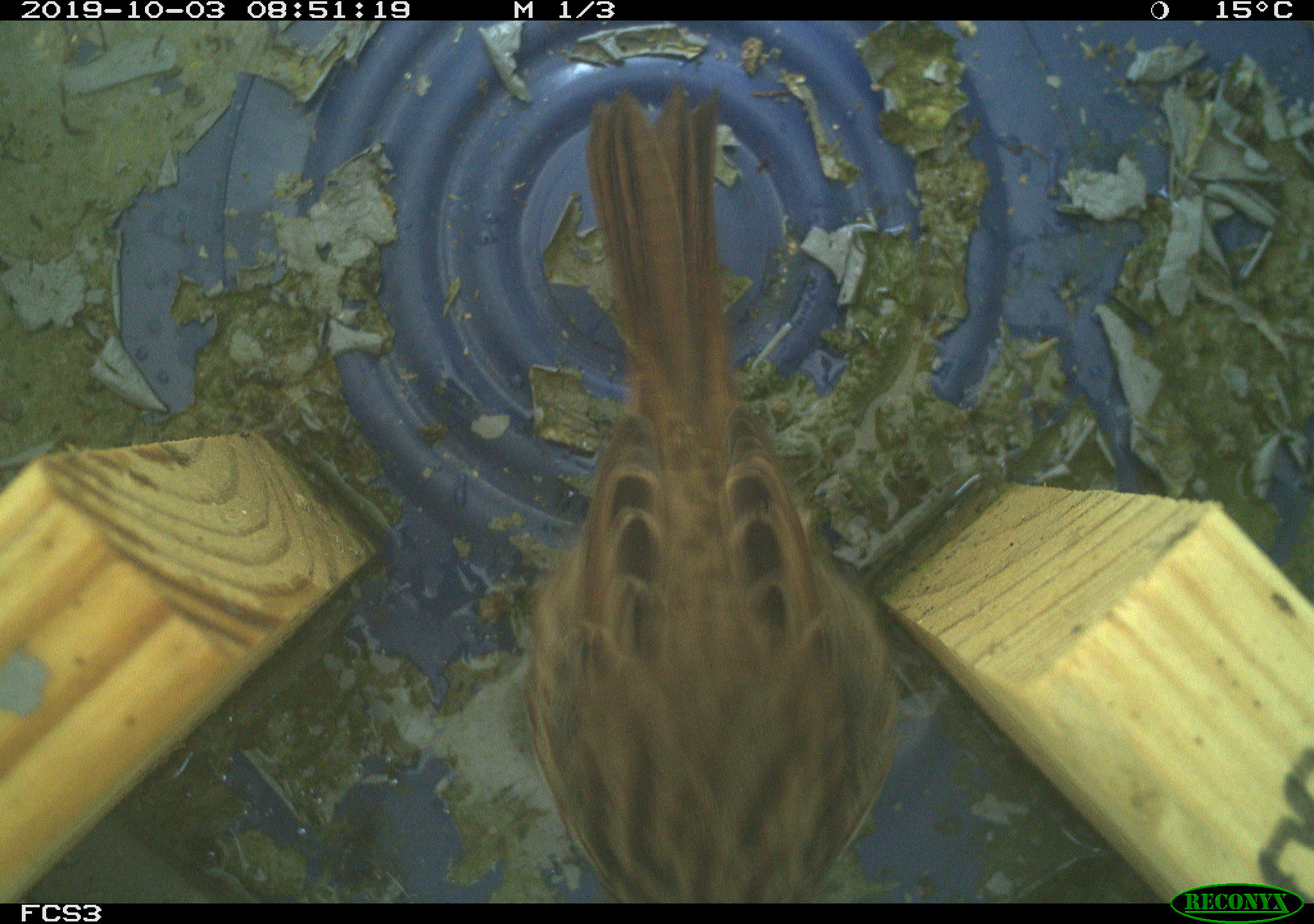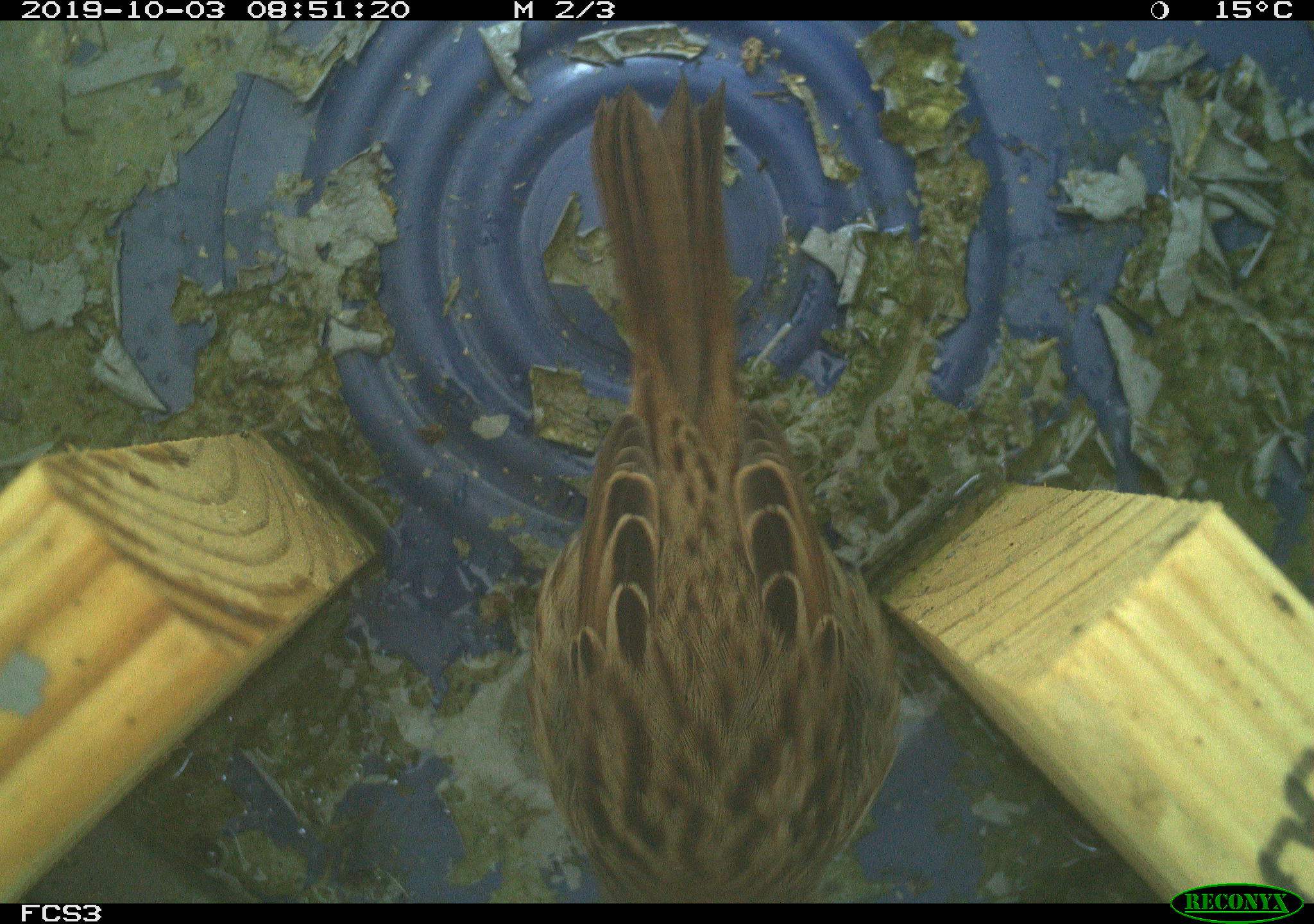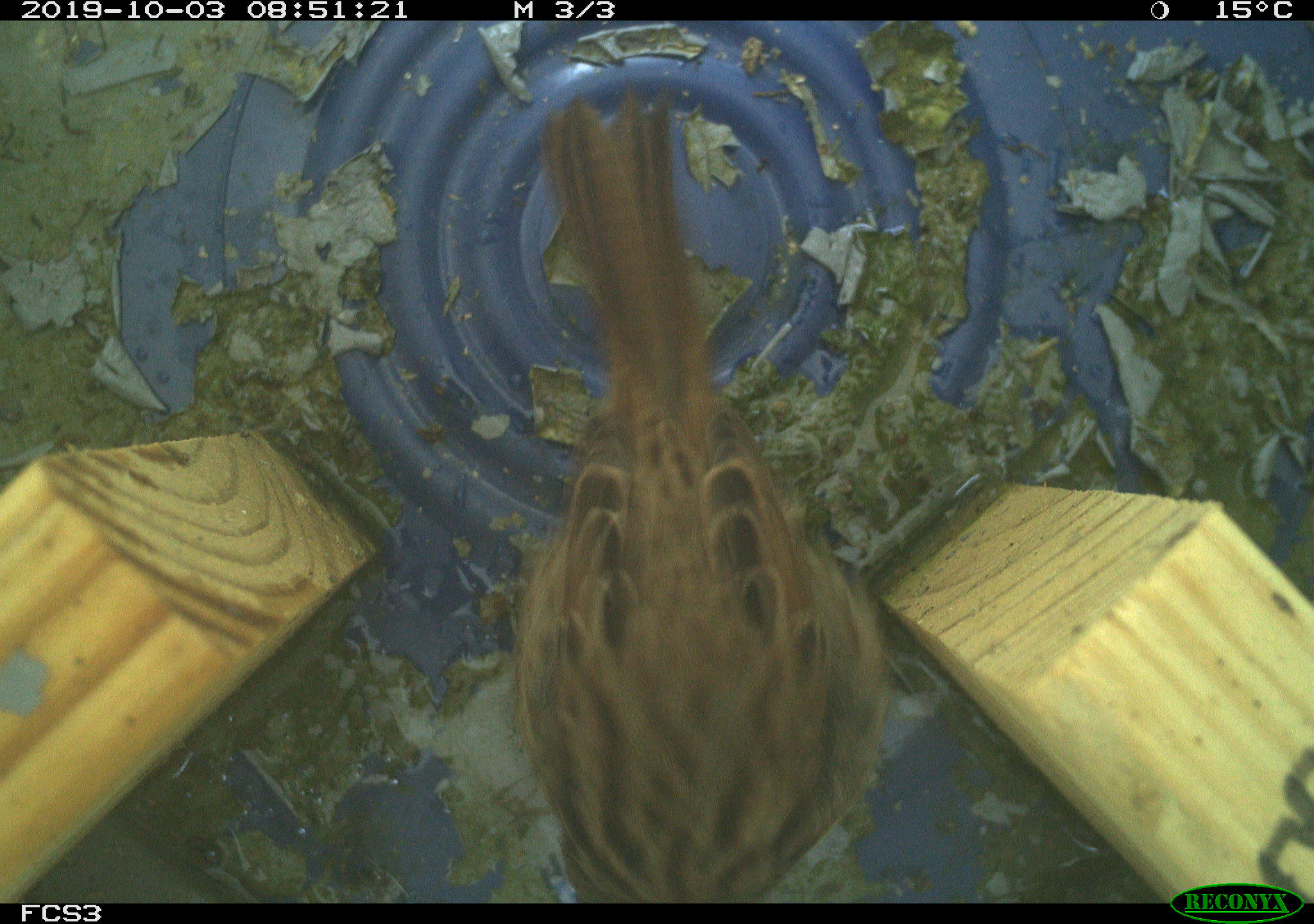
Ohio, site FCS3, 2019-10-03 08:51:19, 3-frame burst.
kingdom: Animalia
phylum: Chordata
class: Aves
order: Passeriformes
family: Passerellidae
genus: Melospiza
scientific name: Melospiza melodia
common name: song sparrow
Song sparrow (Melospiza melodia).